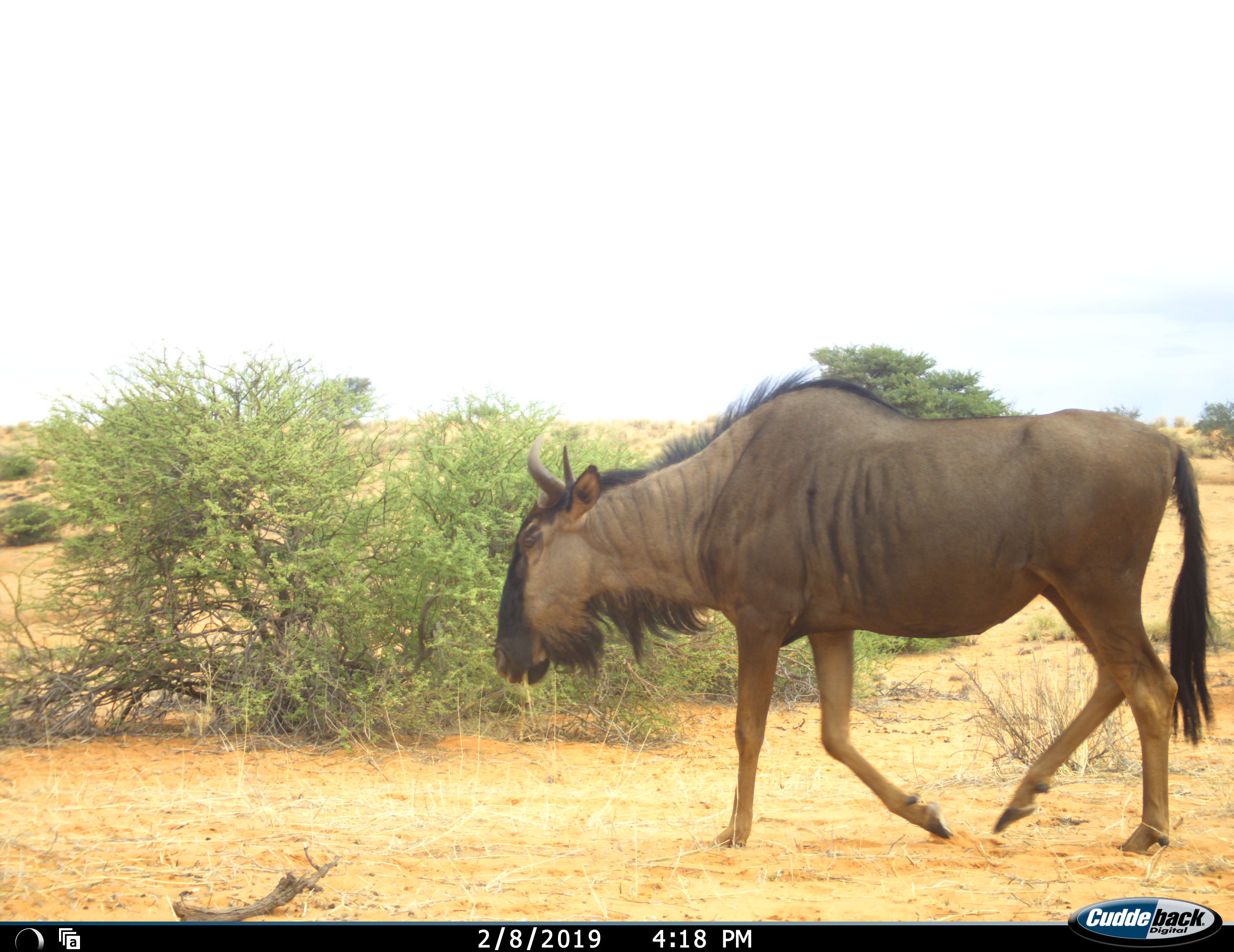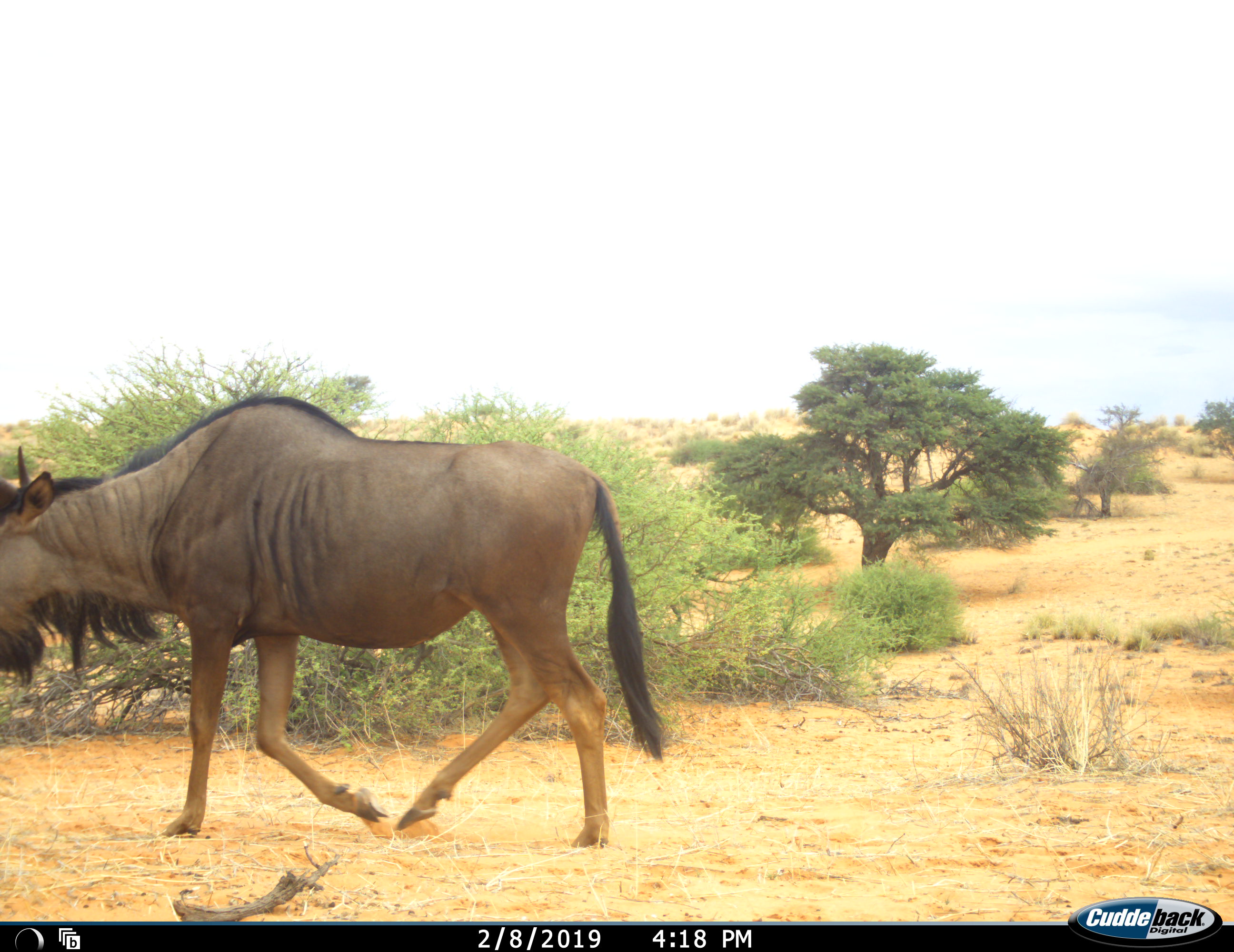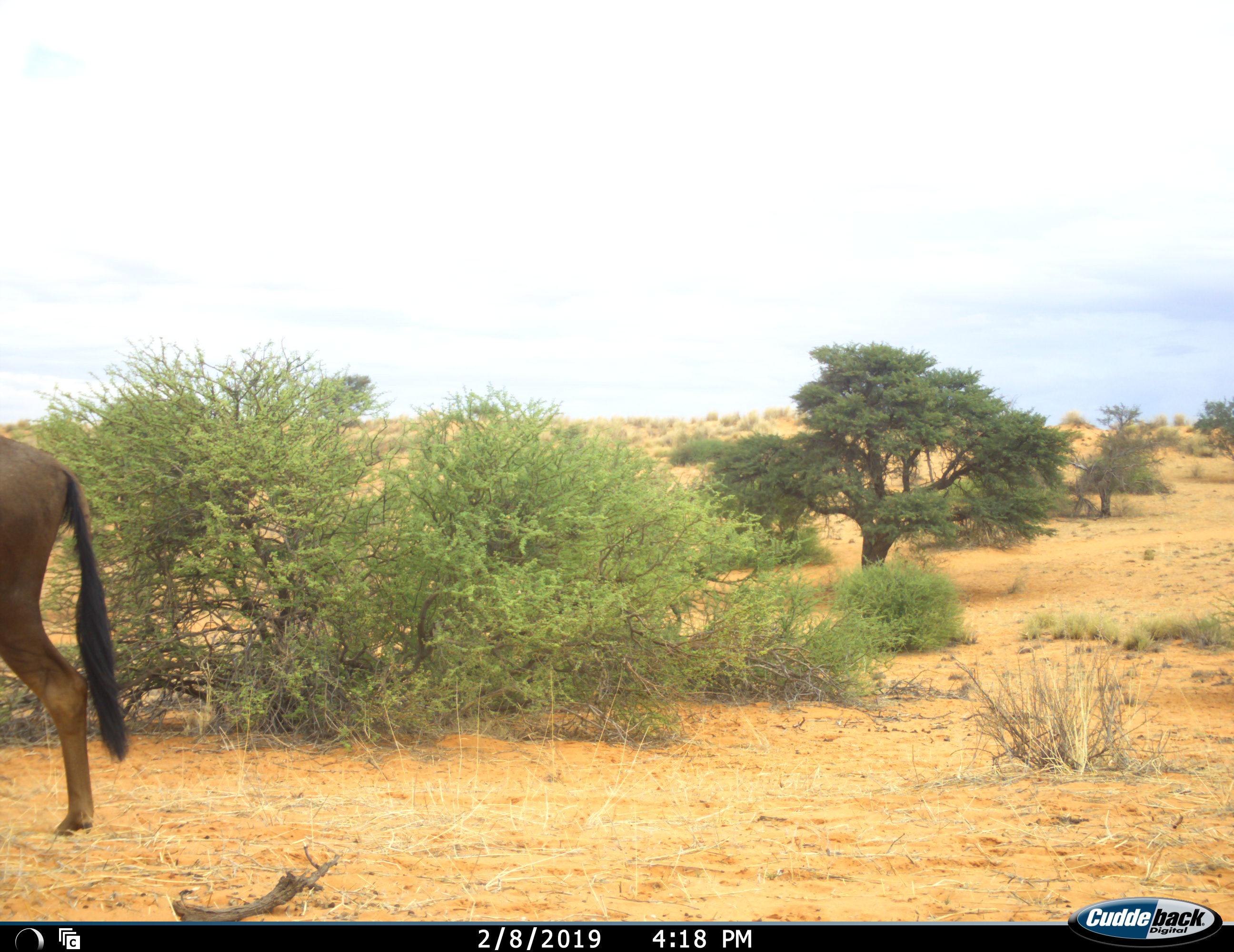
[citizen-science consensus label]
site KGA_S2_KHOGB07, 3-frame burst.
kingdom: Animalia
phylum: Chordata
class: Mammalia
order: Artiodactyla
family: Bovidae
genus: Connochaetes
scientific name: Connochaetes taurinus taurinus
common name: blue wildebeest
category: wildebeestblue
Wildebeestblue (blue wildebeest) (Connochaetes taurinus taurinus), count 1. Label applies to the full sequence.